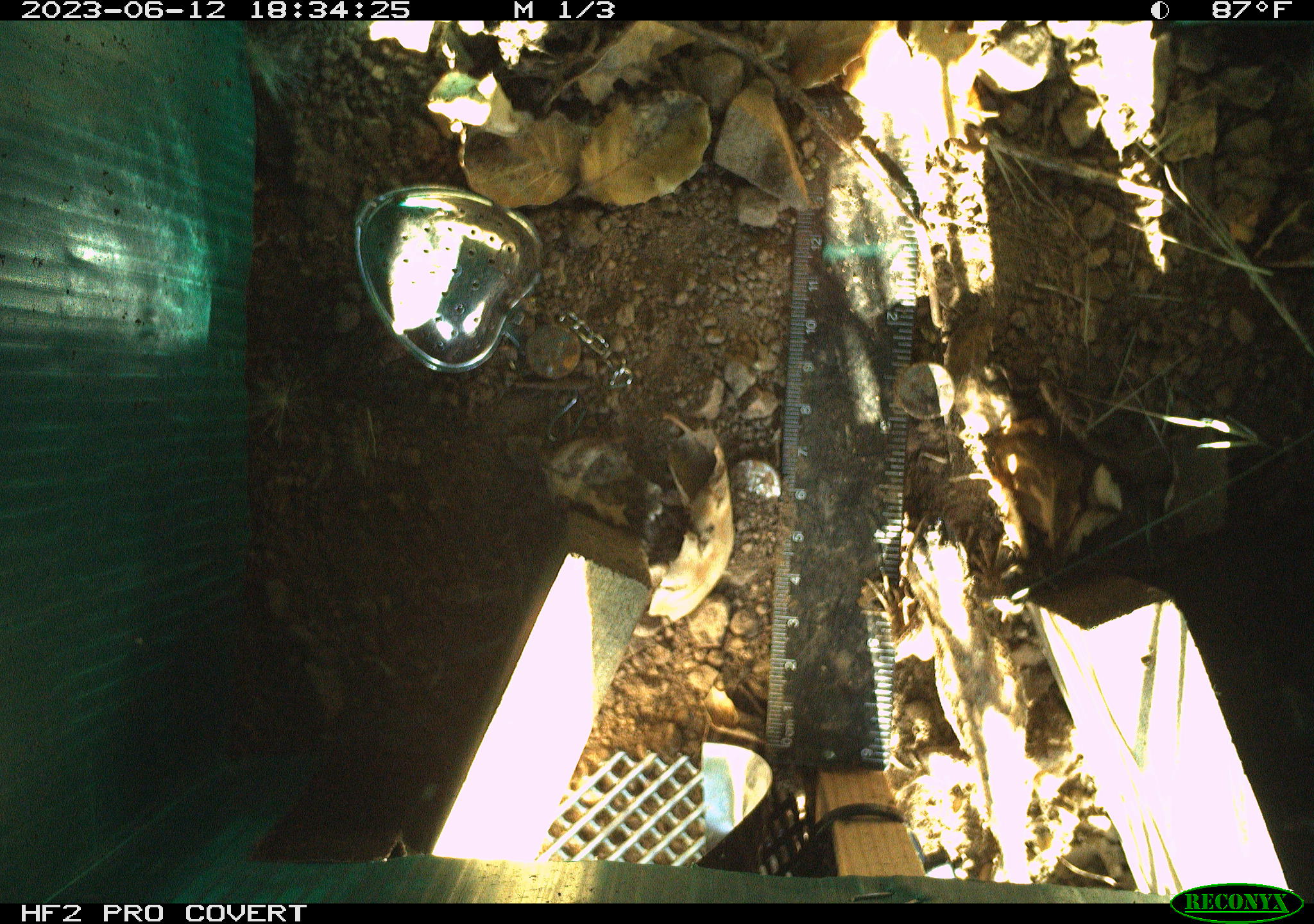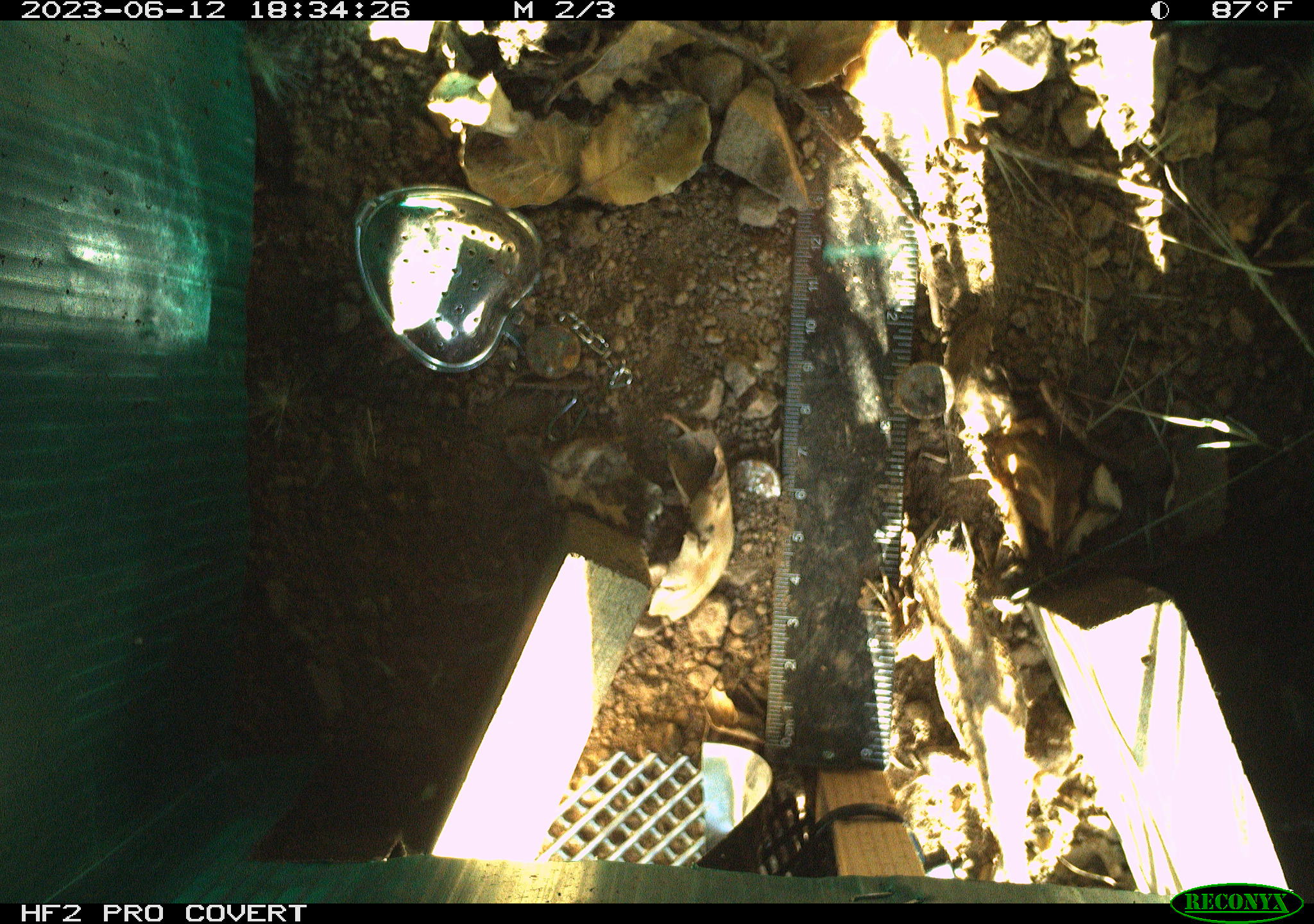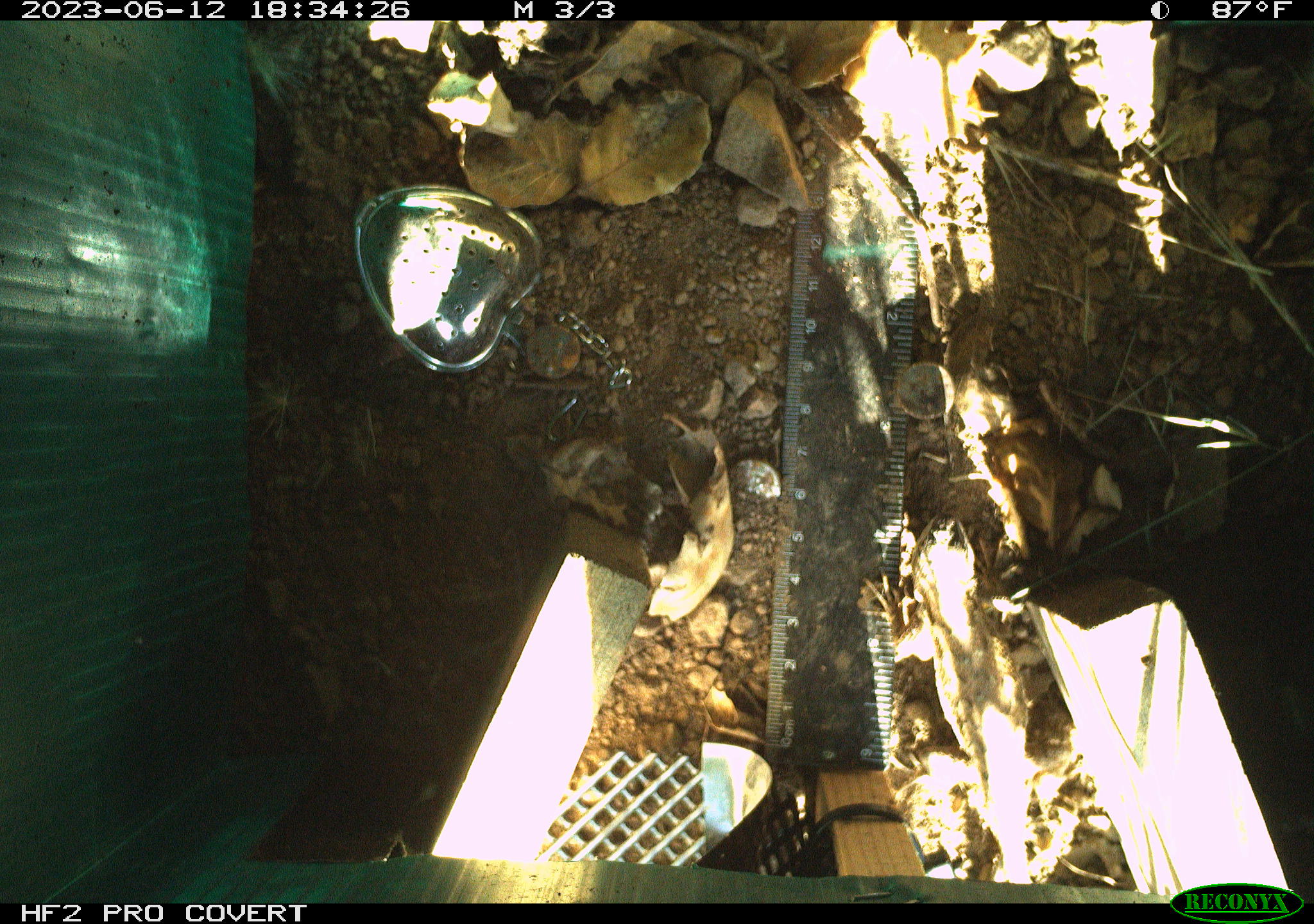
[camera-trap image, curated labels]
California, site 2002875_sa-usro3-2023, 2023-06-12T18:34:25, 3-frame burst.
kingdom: Animalia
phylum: Chordata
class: Reptilia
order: Squamata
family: Phrynosomatidae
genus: Sceloporus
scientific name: Sceloporus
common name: spiny lizards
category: sceloporus species